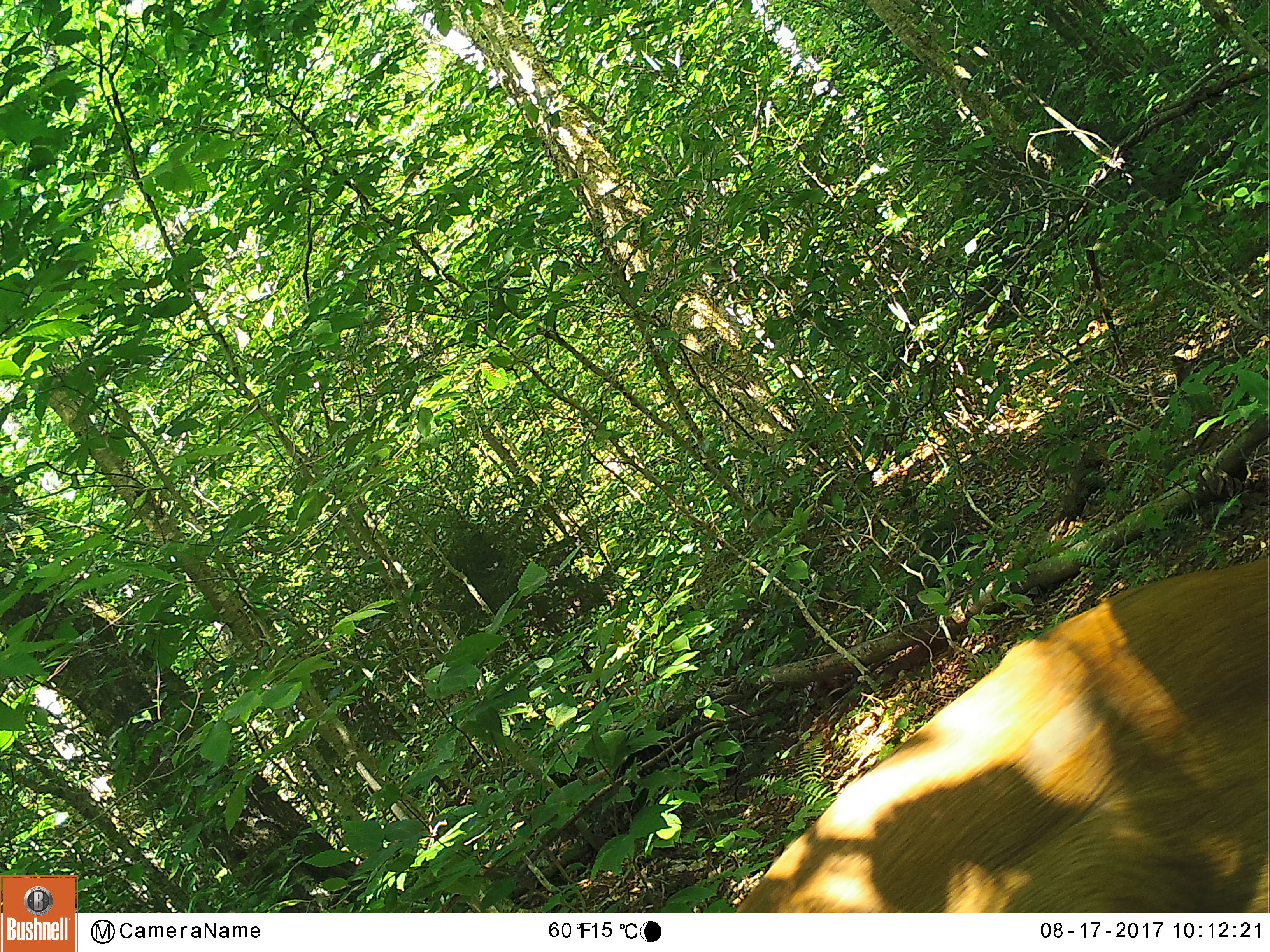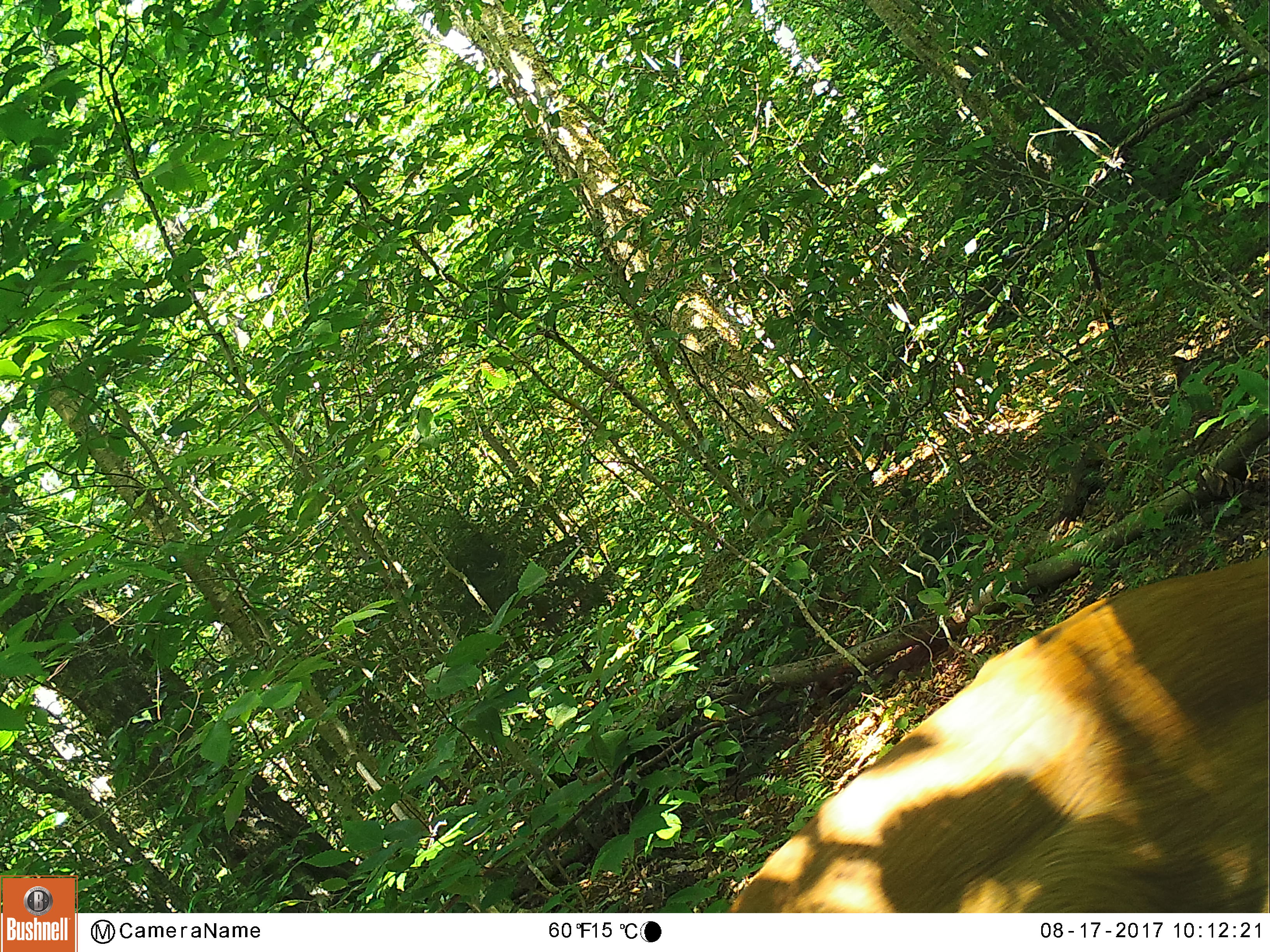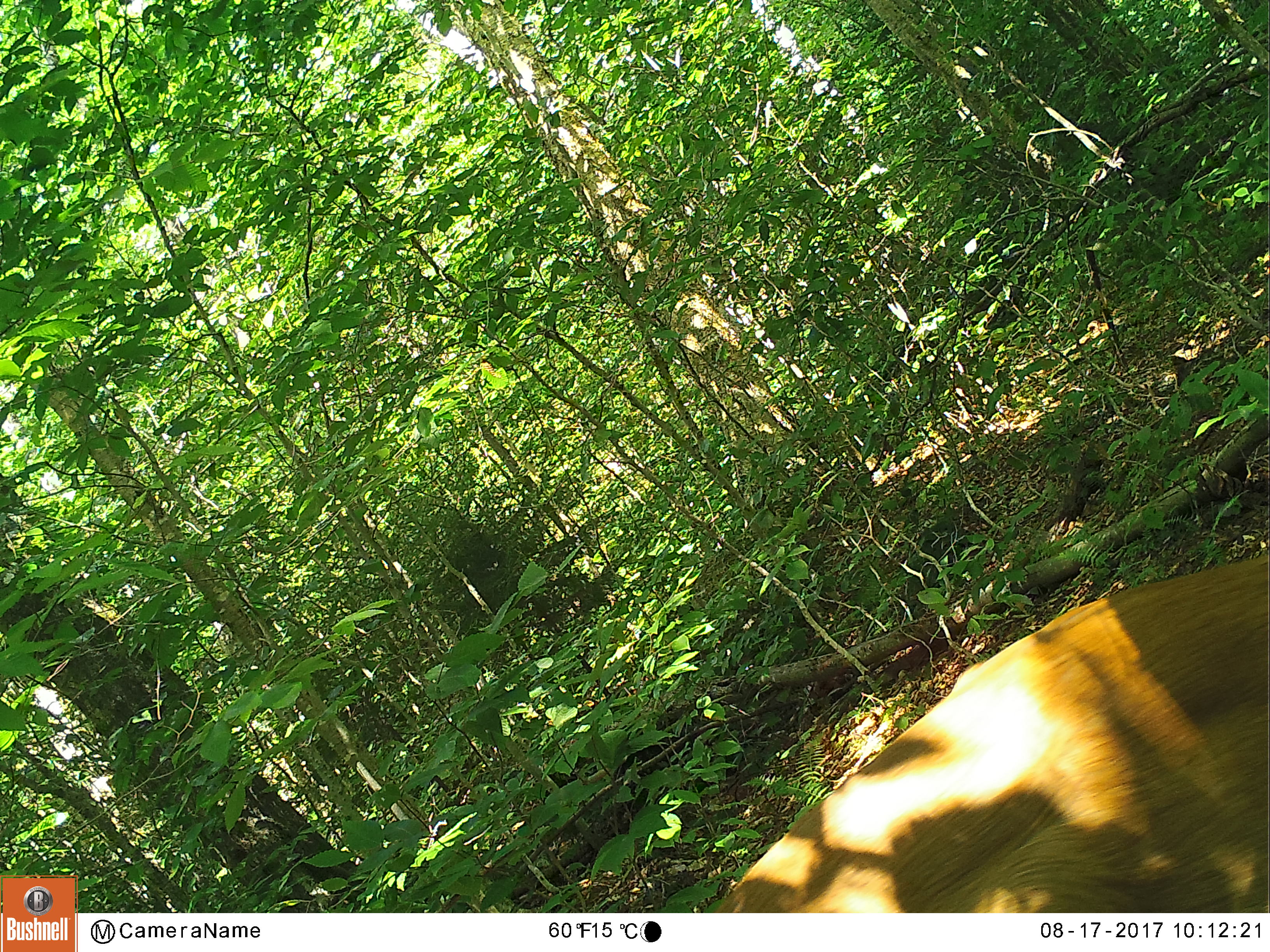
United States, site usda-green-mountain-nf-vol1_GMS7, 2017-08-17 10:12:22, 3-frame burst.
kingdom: Animalia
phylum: Chordata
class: Mammalia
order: Artiodactyla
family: Cervidae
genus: Odocoileus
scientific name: Odocoileus virginianus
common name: white-tailed deer